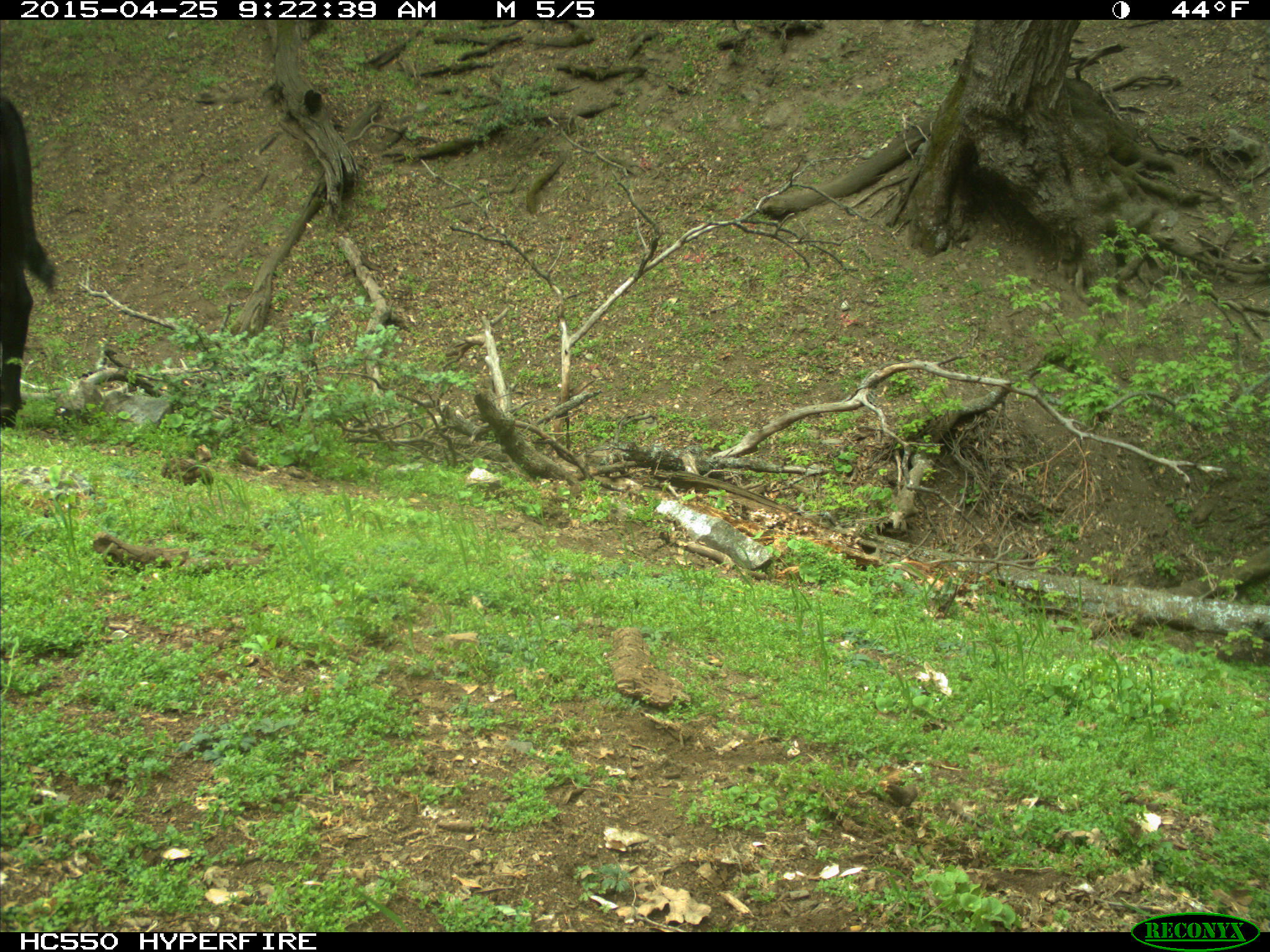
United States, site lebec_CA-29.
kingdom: Animalia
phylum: Chordata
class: Mammalia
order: Artiodactyla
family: Bovidae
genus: Bos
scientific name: Bos taurus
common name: domestic cow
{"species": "Bos taurus (domestic cow)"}